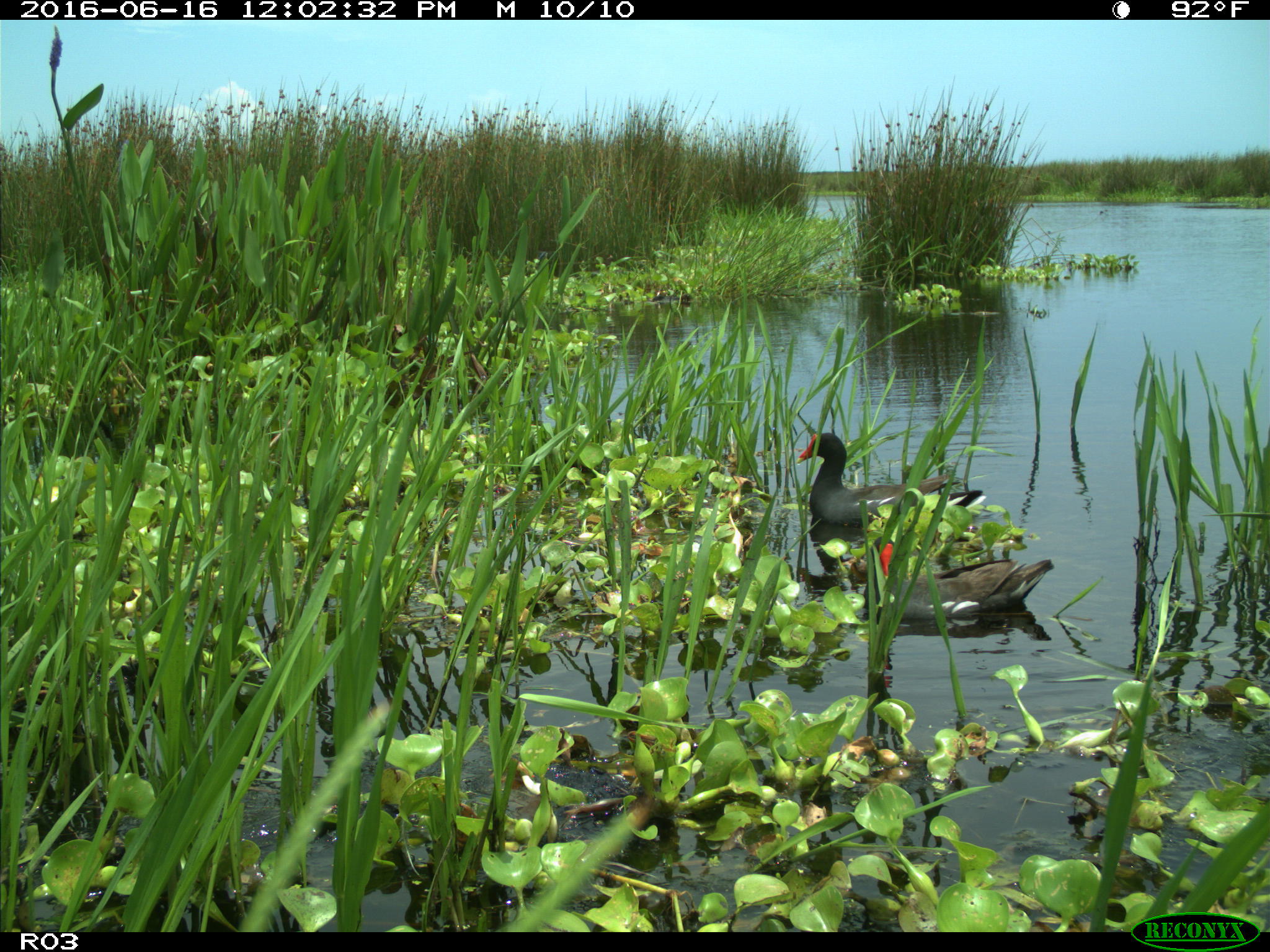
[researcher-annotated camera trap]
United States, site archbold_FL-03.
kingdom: Animalia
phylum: Chordata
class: Aves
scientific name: Aves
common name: birds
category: unidentified bird